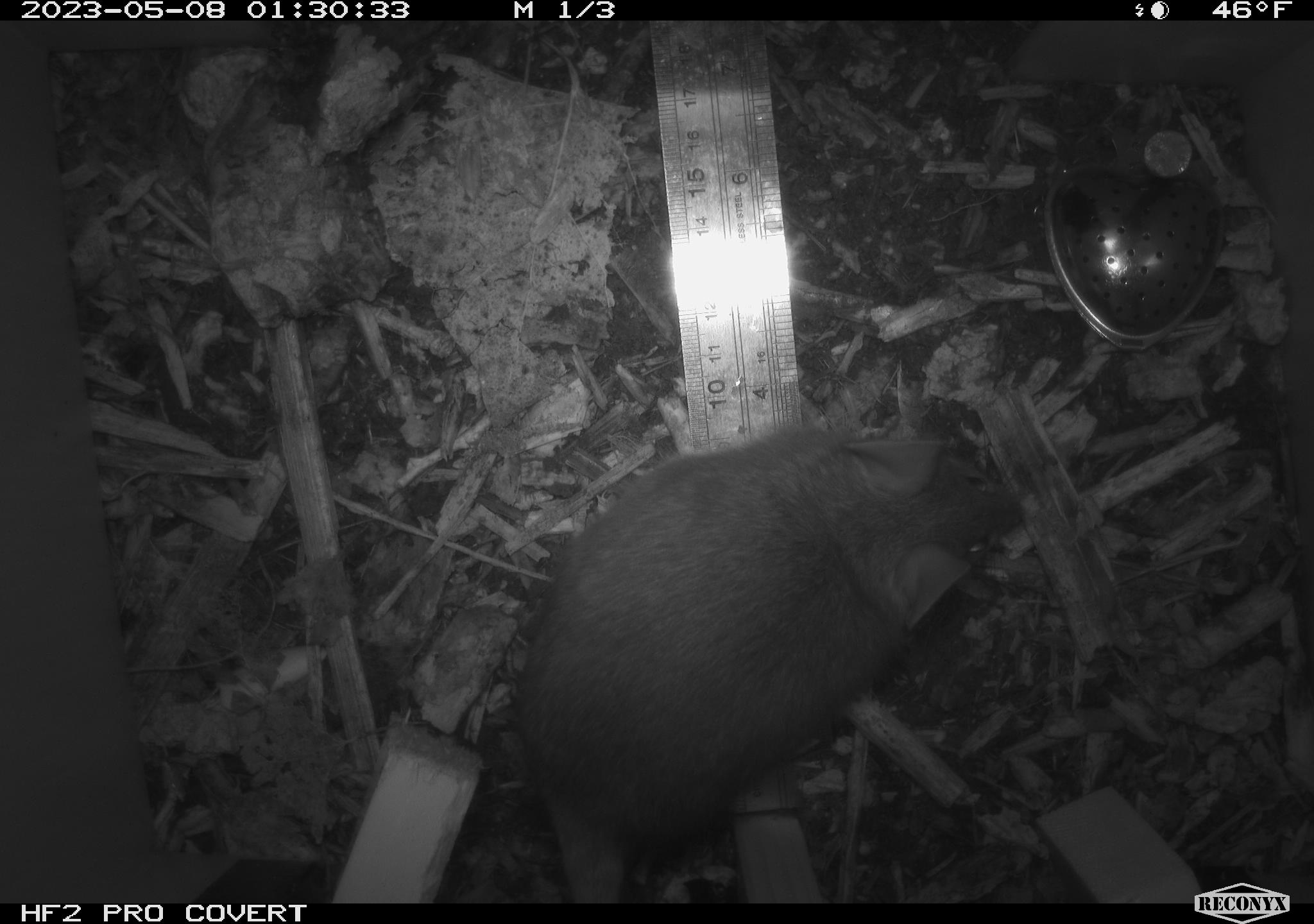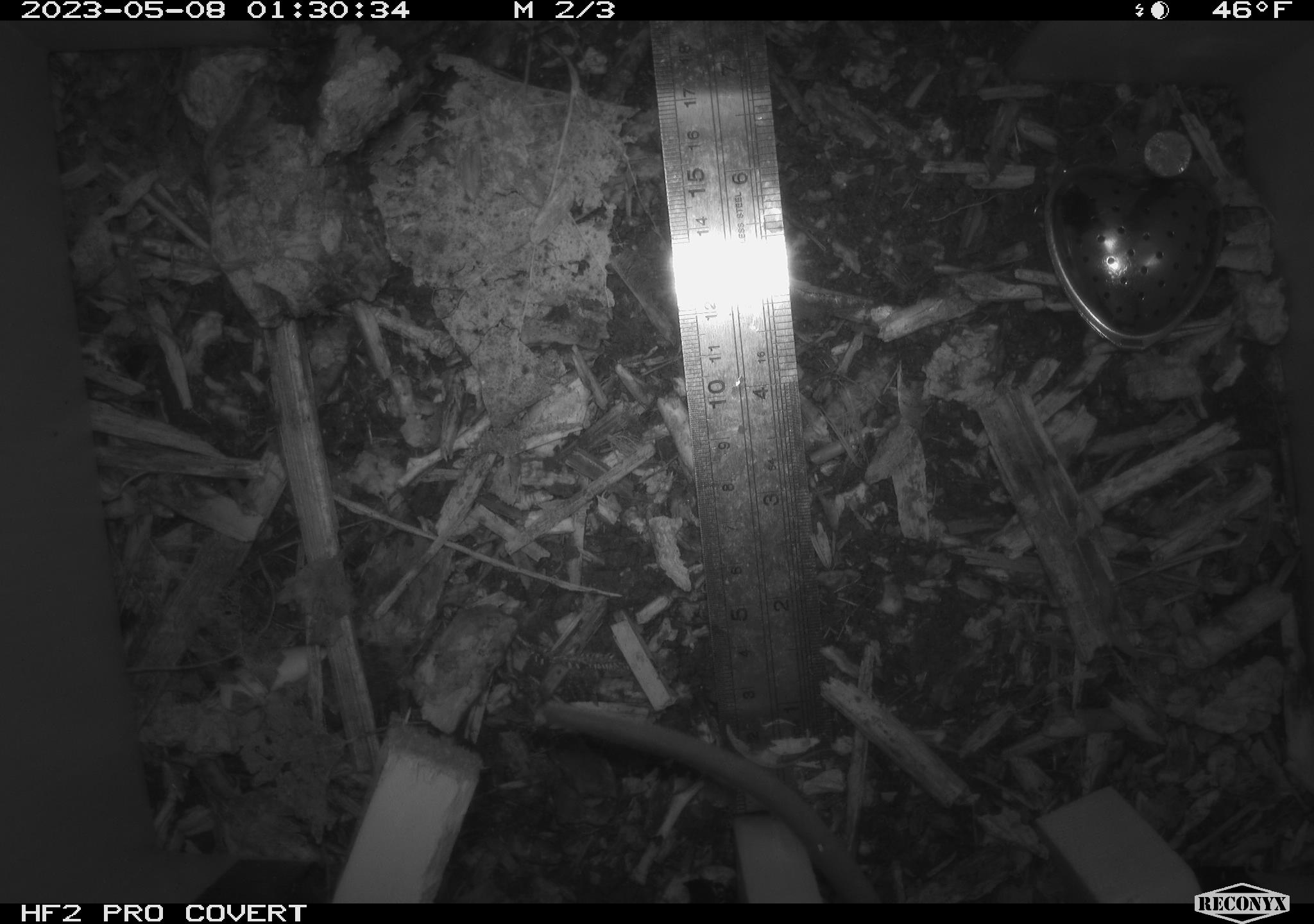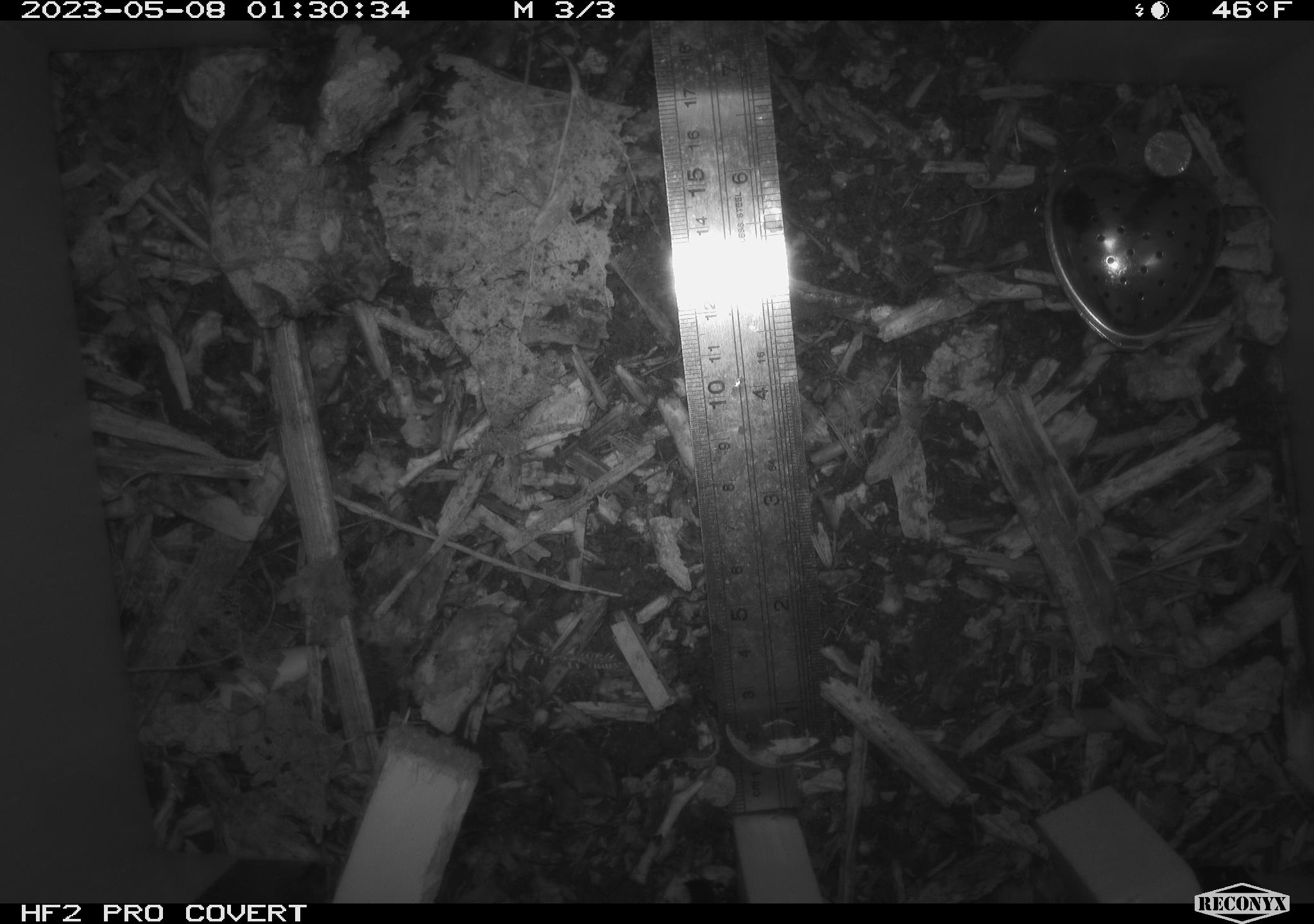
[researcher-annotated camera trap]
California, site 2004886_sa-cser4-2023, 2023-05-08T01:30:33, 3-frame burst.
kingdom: Animalia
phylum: Chordata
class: Mammalia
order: Rodentia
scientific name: Rodentia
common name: mouse species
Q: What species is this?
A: Mouse species (Rodentia).